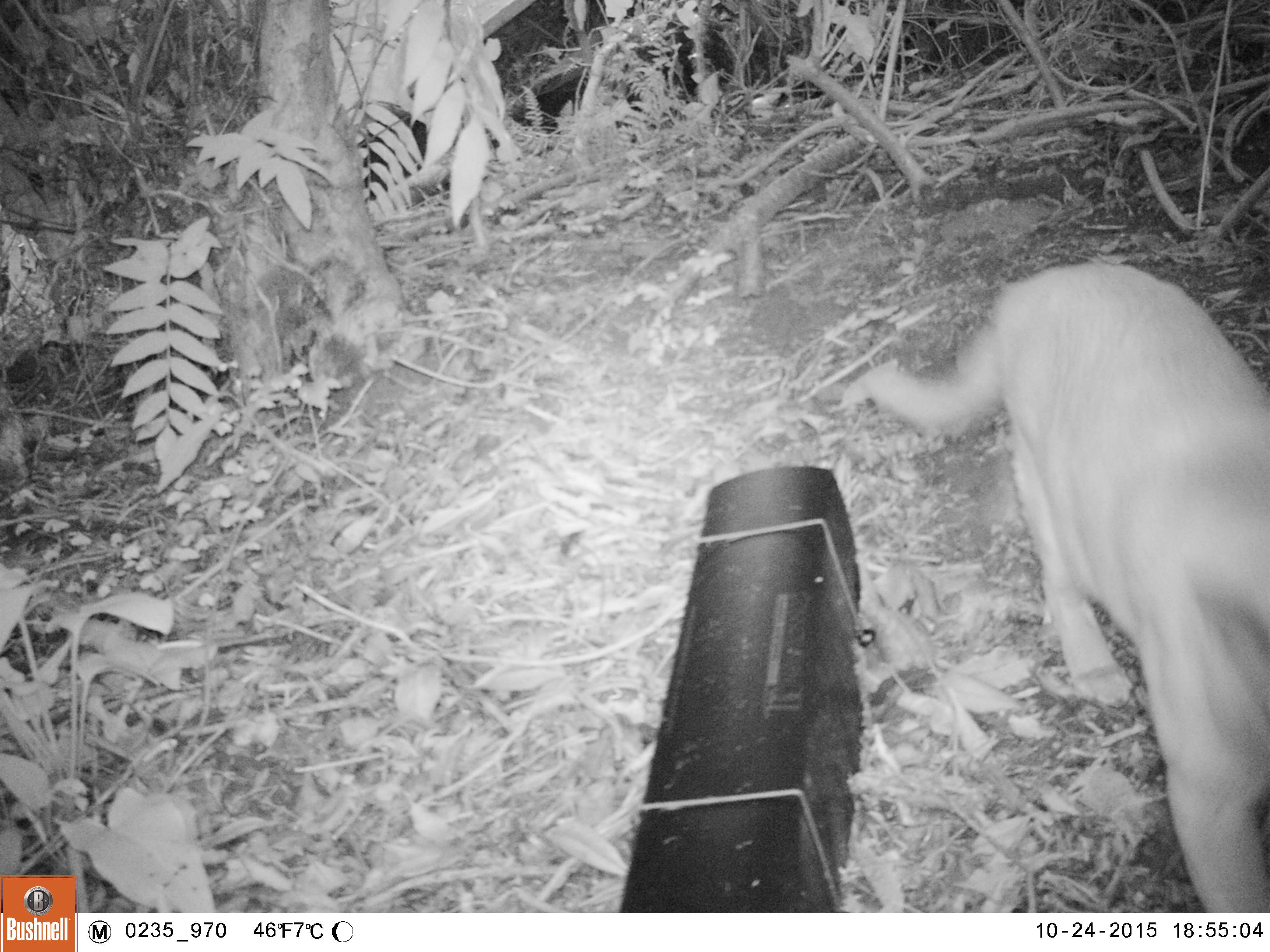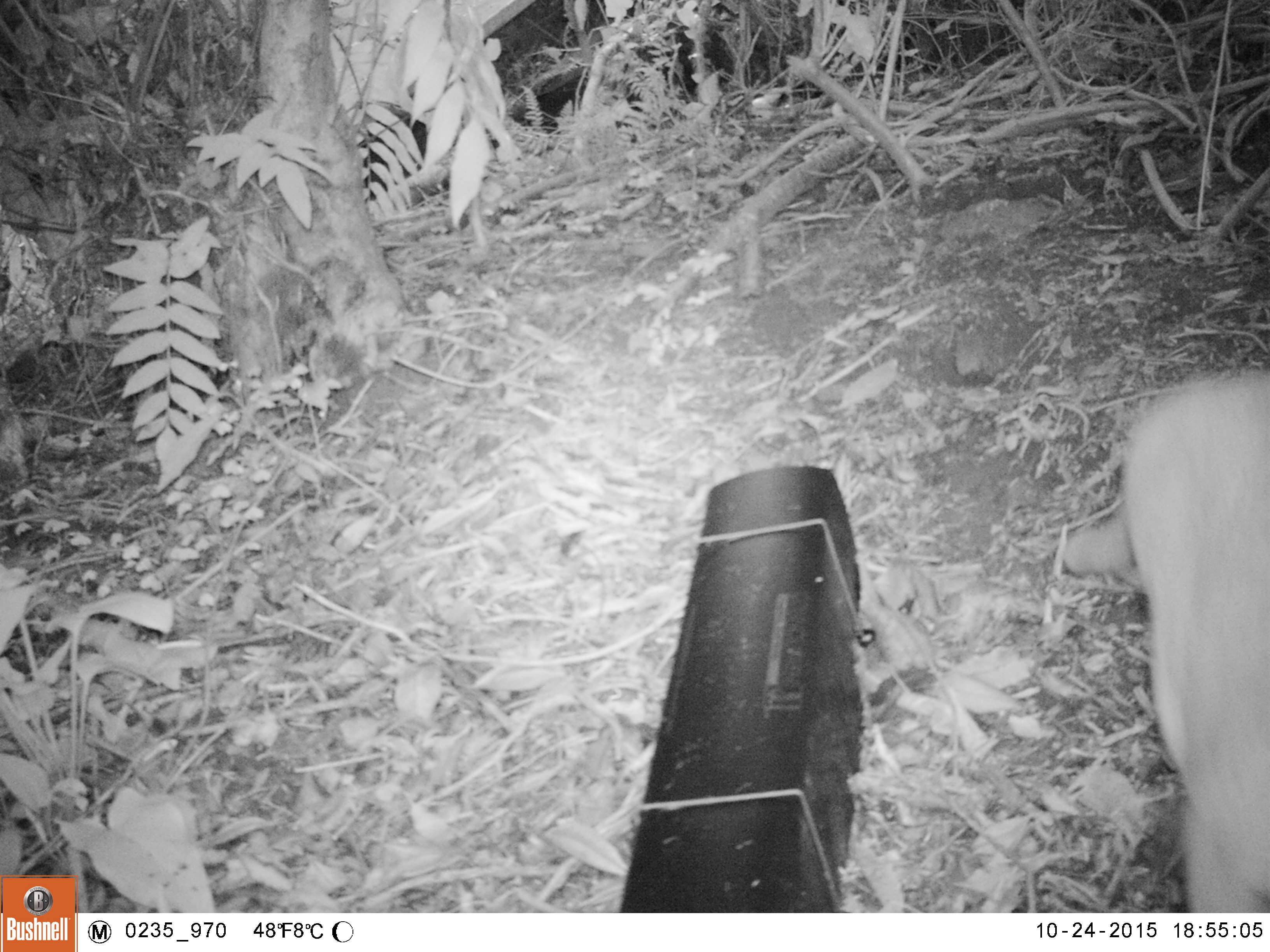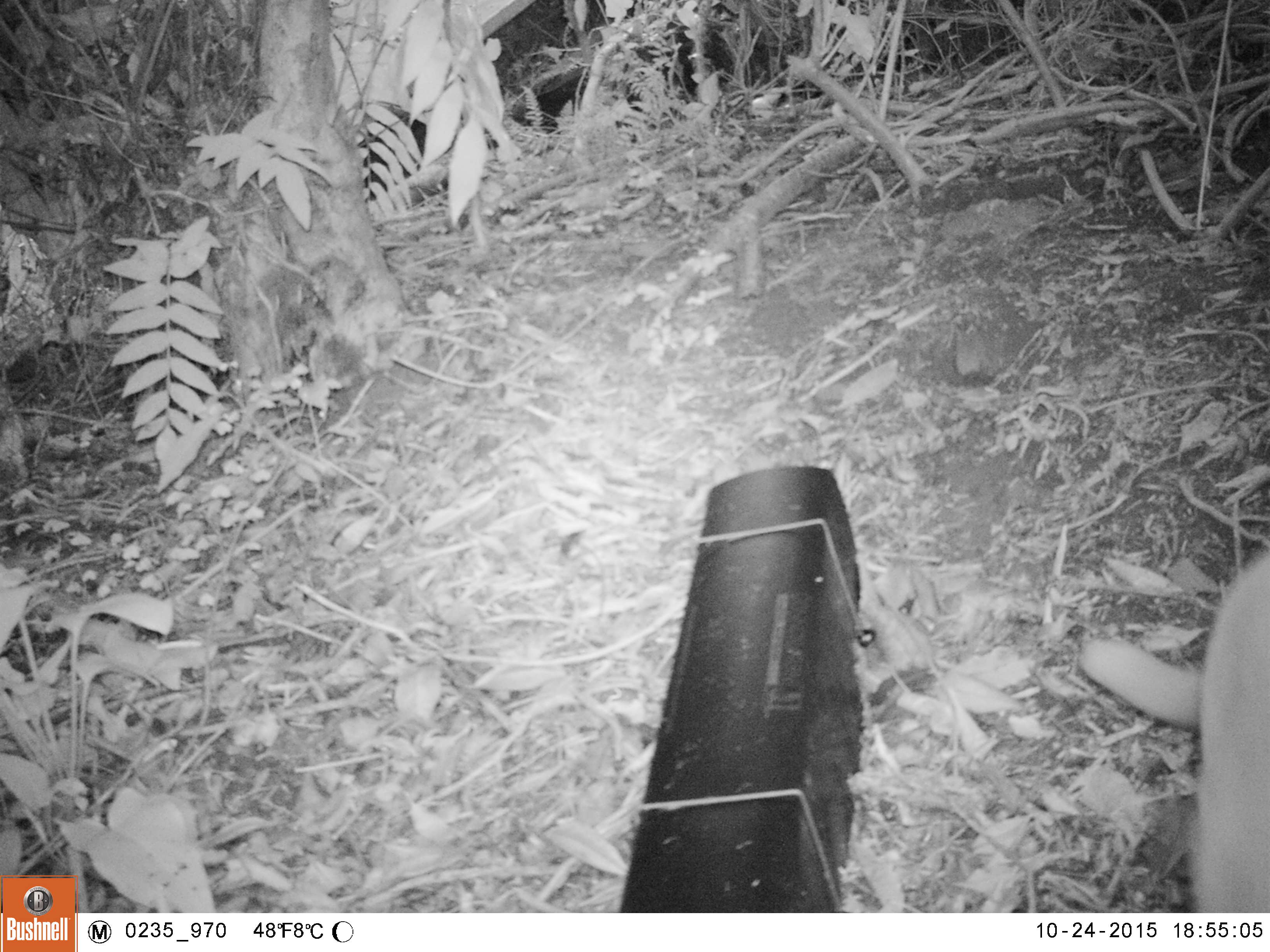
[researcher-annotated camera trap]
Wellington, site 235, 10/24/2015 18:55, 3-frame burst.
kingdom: Animalia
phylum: Chordata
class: Mammalia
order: Carnivora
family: Felidae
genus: Felis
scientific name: Felis catus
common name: cat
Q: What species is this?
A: Cat (Felis catus).